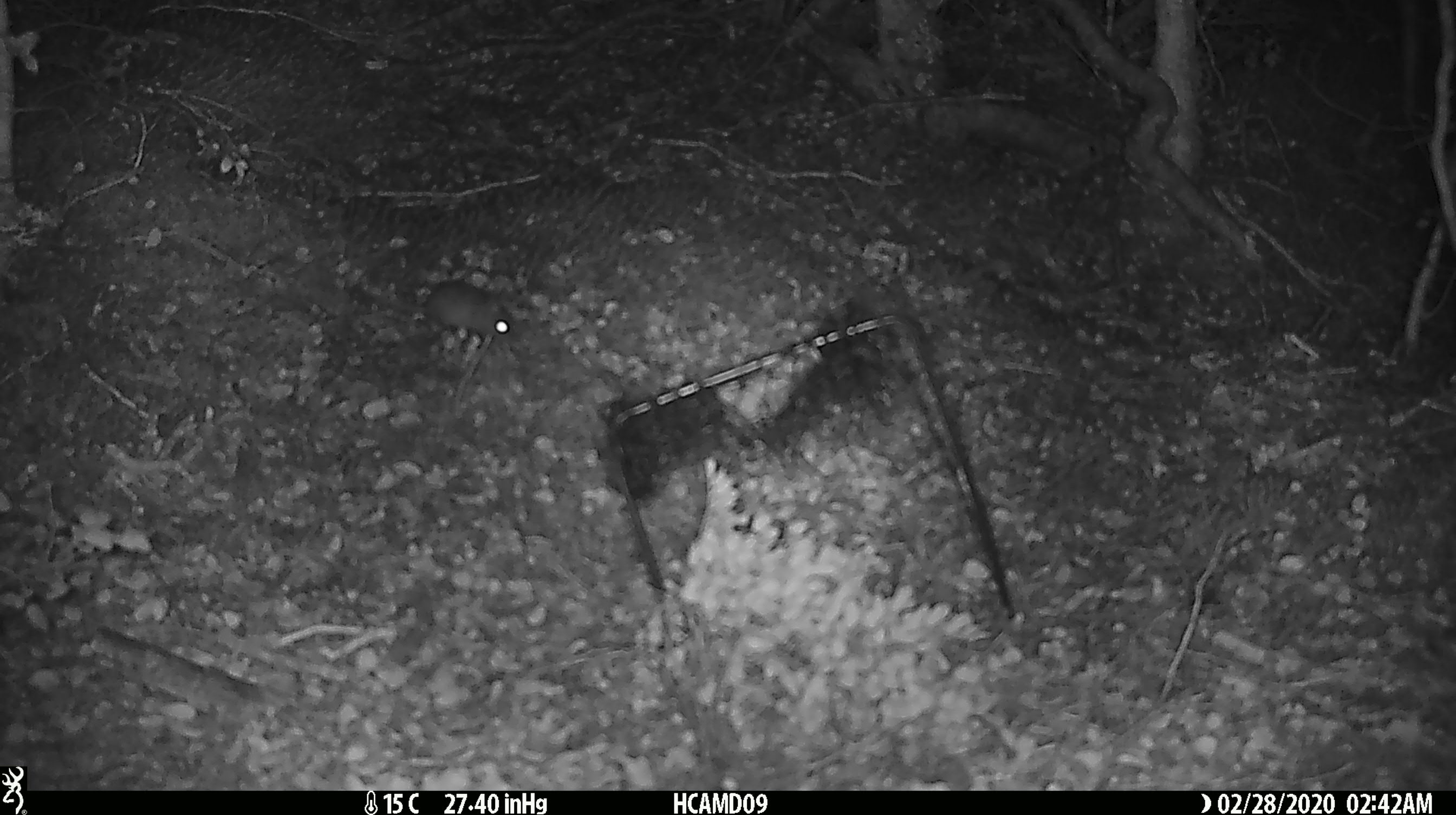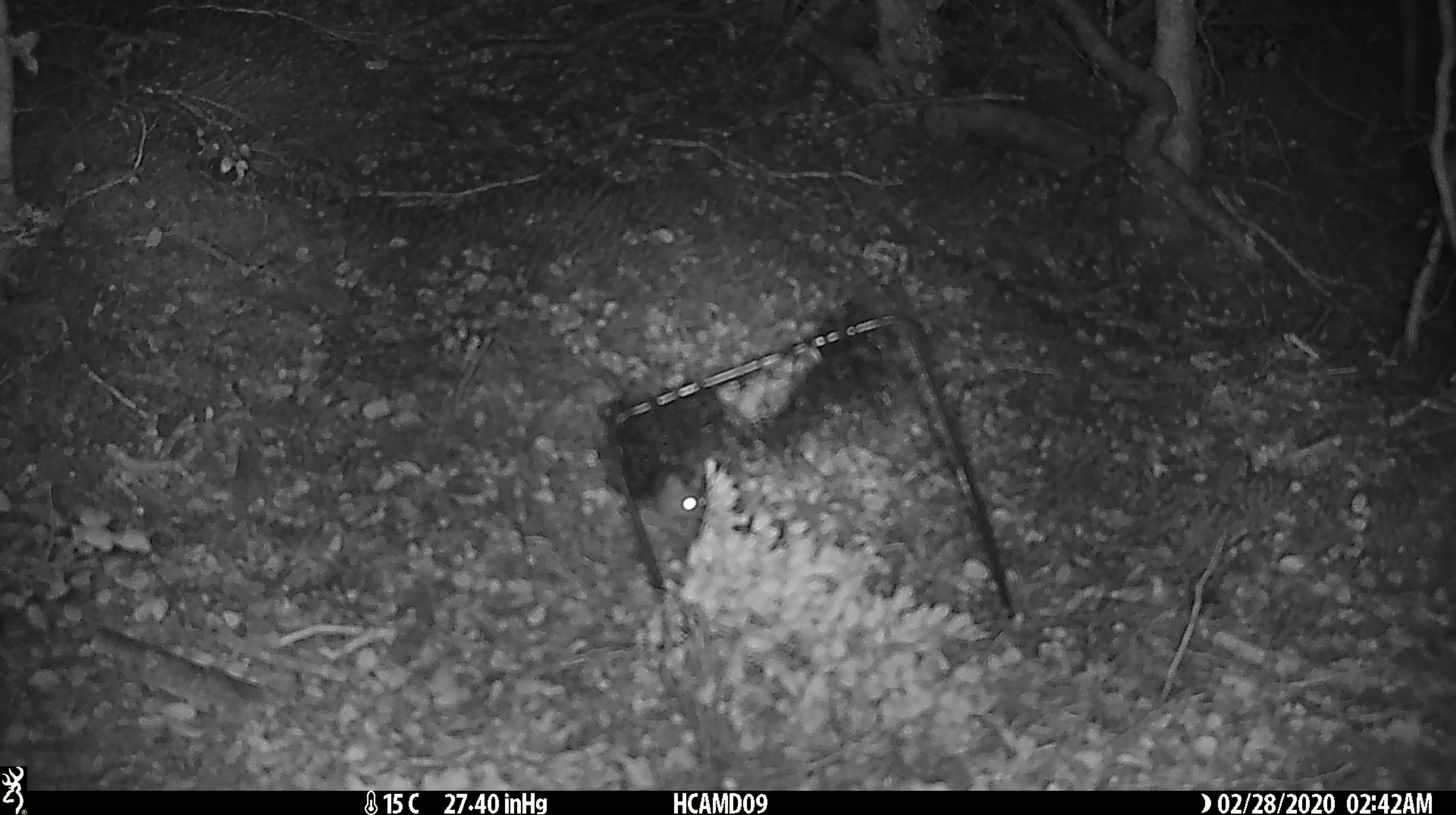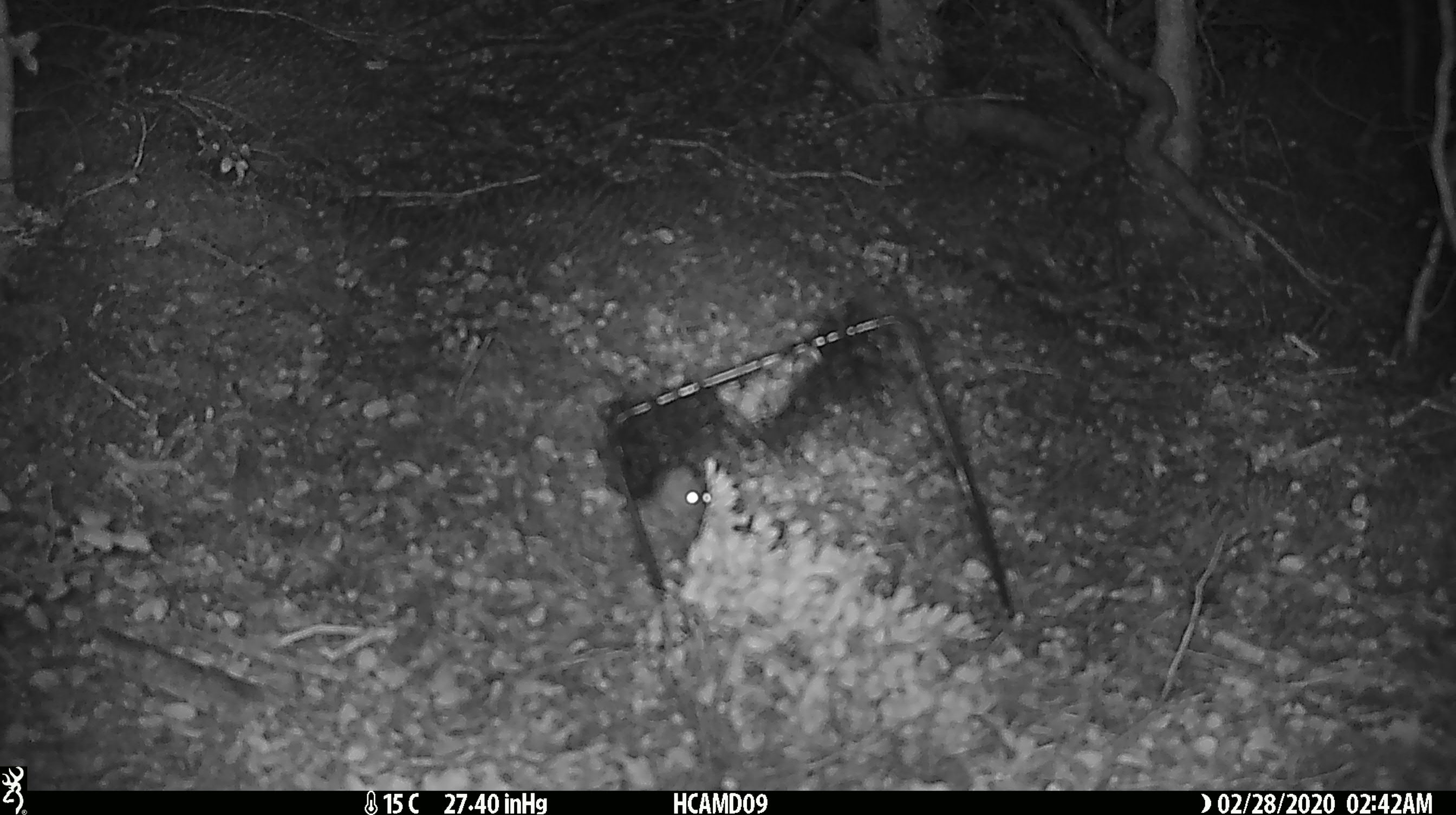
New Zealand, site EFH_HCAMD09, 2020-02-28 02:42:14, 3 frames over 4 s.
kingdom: Animalia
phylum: Chordata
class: Mammalia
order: Rodentia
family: Muridae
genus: Mus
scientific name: Mus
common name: mouse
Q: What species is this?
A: Mouse (Mus).